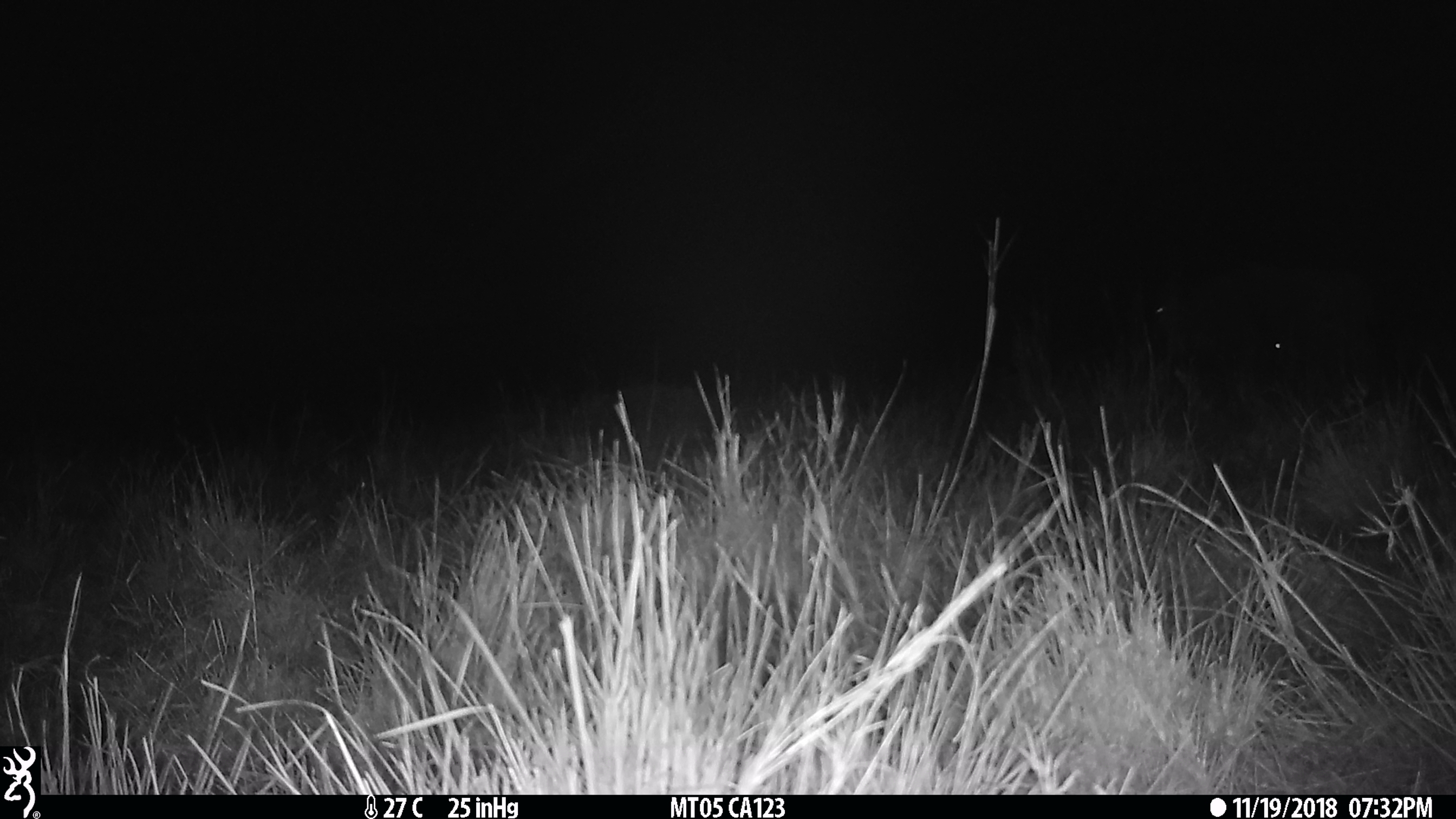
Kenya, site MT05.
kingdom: Animalia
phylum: Chordata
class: Mammalia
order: Artiodactyla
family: Bovidae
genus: Connochaetes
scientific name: Connochaetes taurinus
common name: blue wildebeest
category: wildebeest